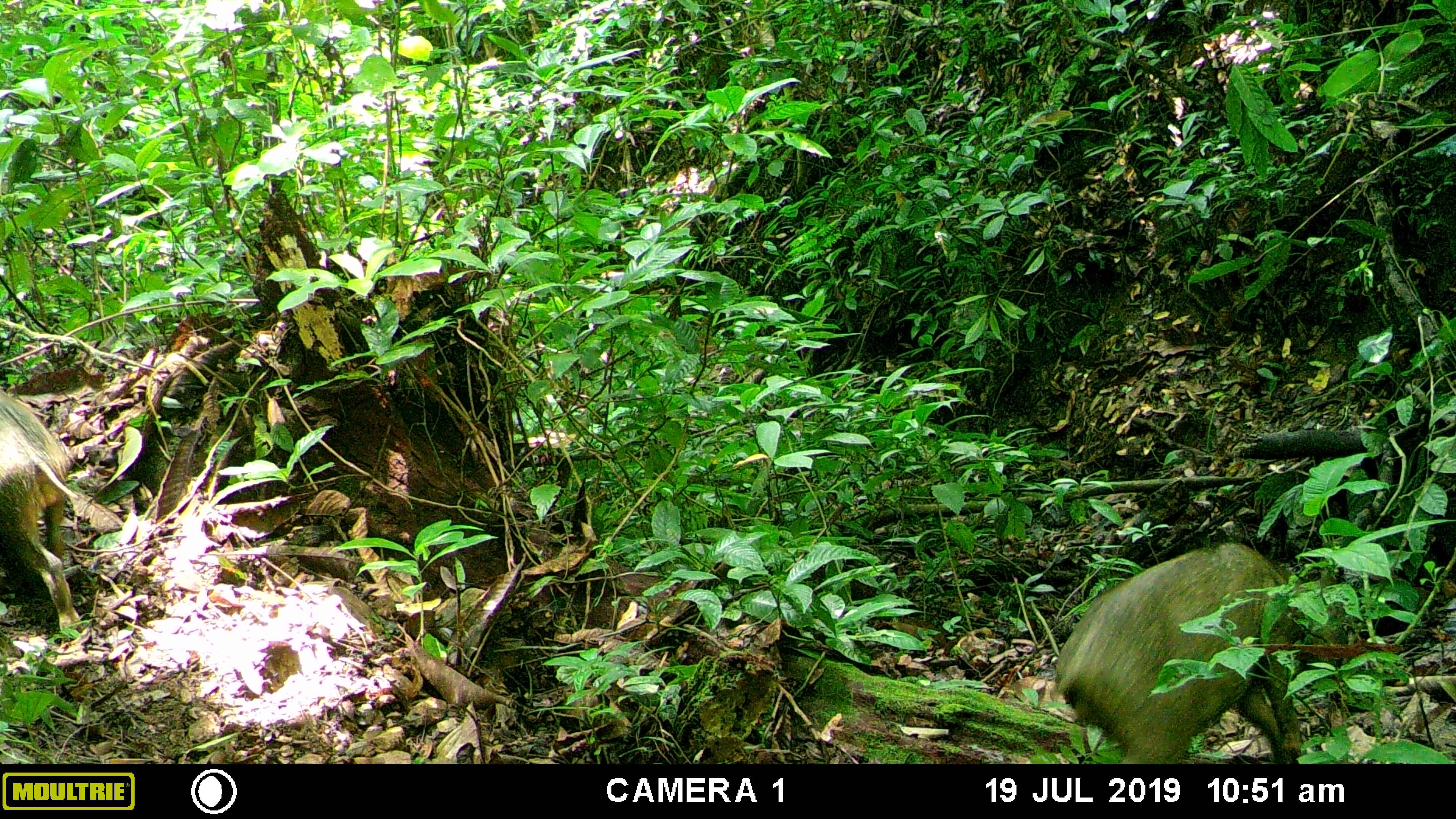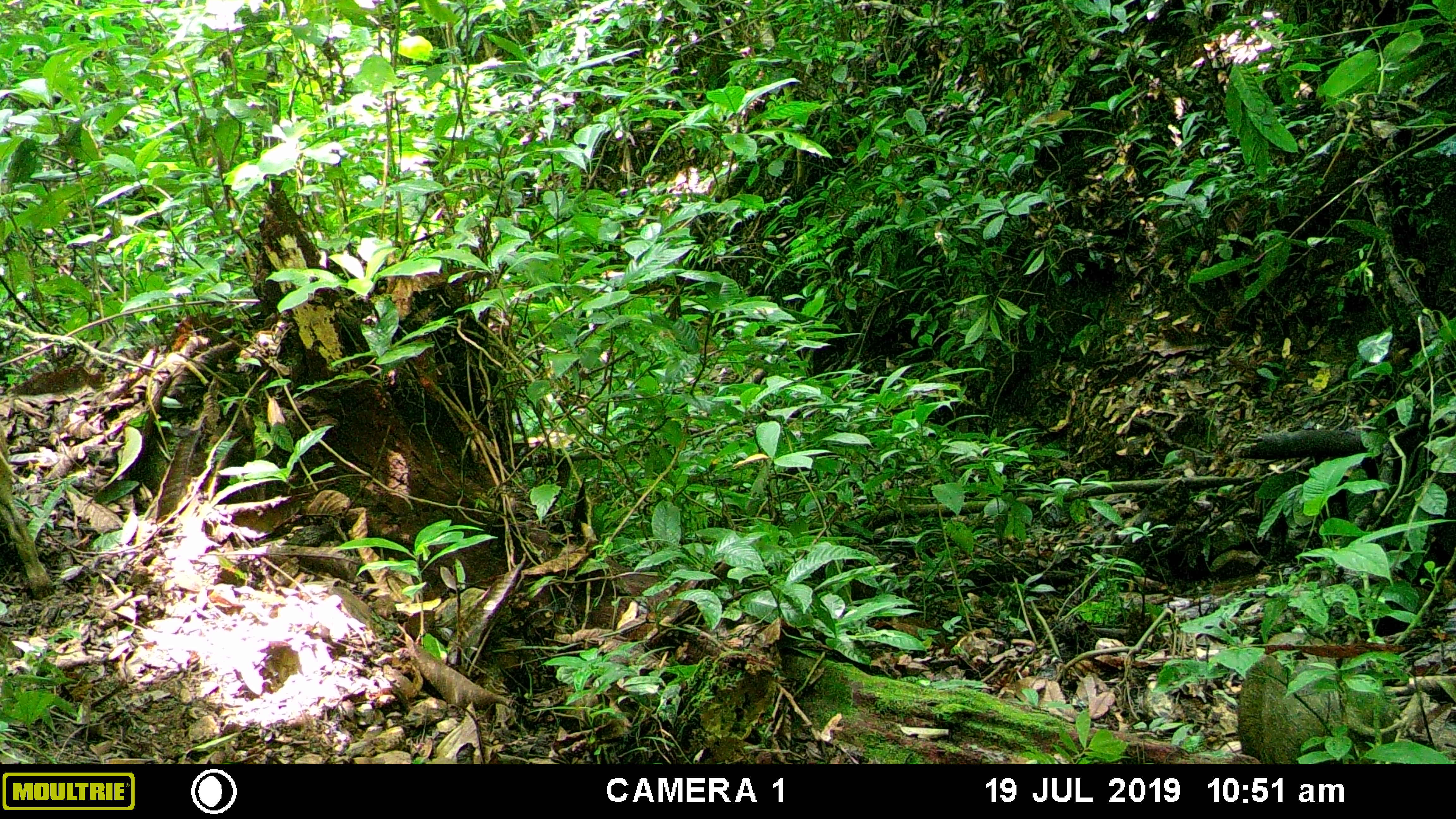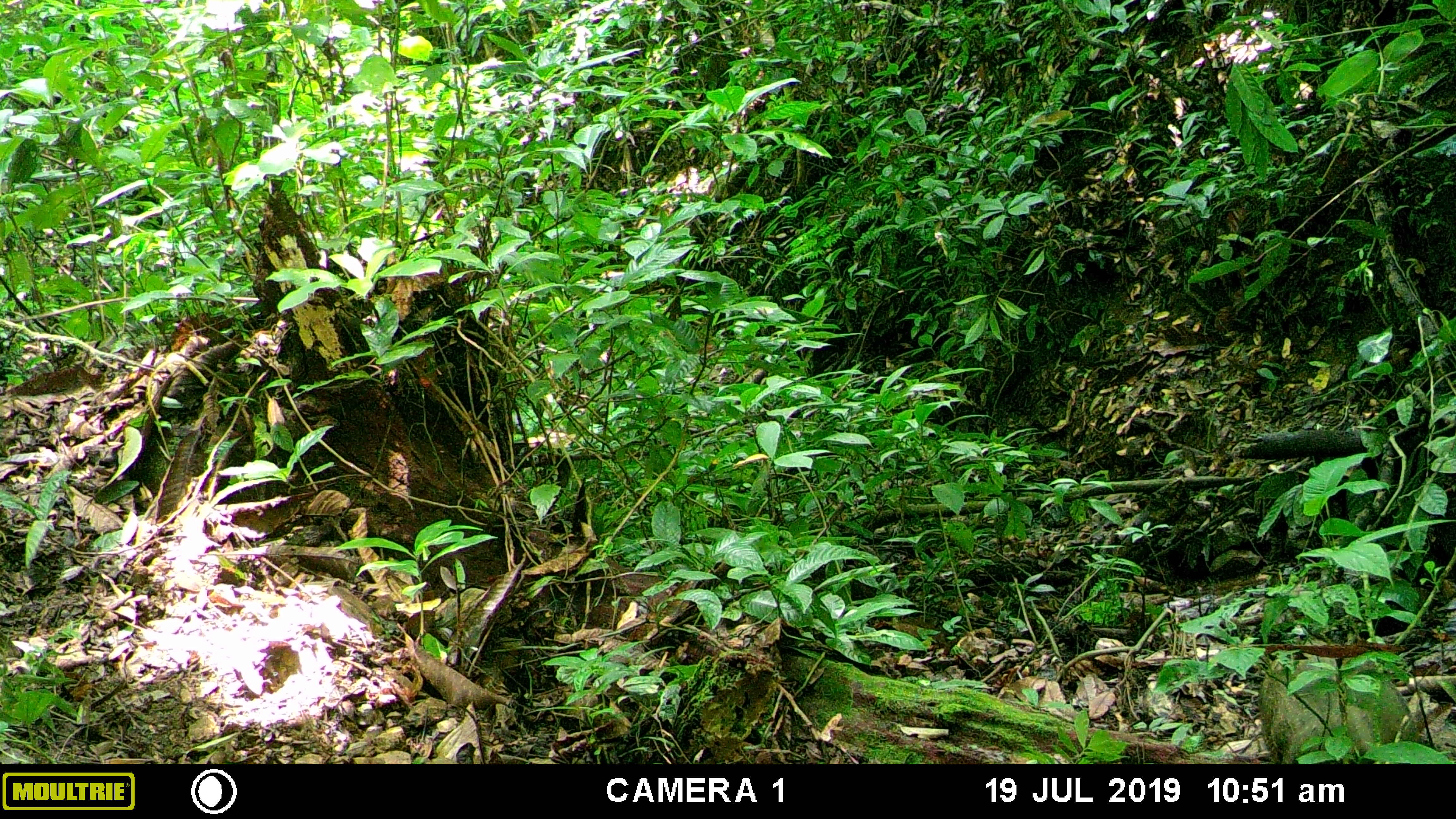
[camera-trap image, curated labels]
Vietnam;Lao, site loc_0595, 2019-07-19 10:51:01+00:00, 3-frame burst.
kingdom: Animalia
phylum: Chordata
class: Mammalia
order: Artiodactyla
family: Suidae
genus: Sus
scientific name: Sus scrofa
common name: eurasian wild pig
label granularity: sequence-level